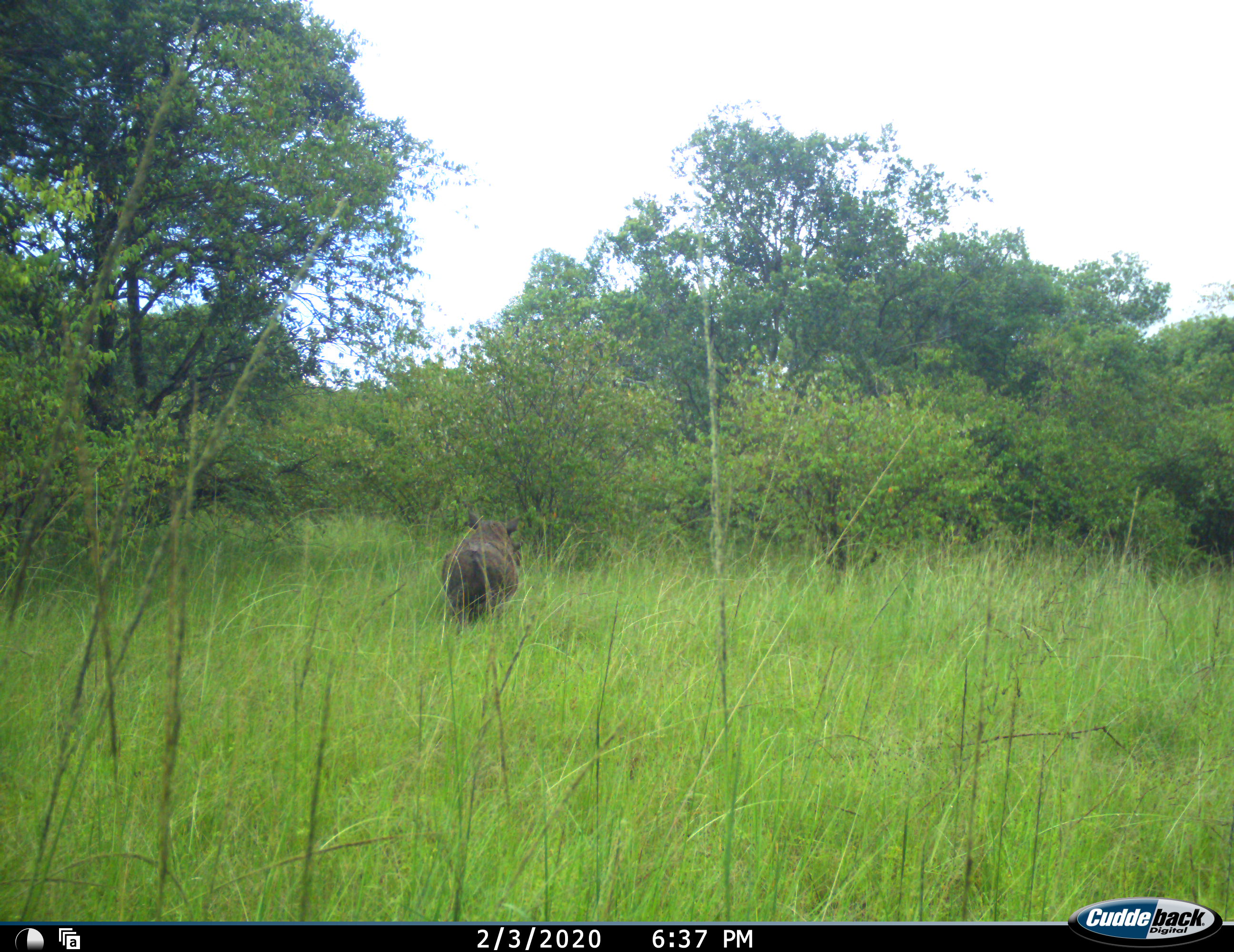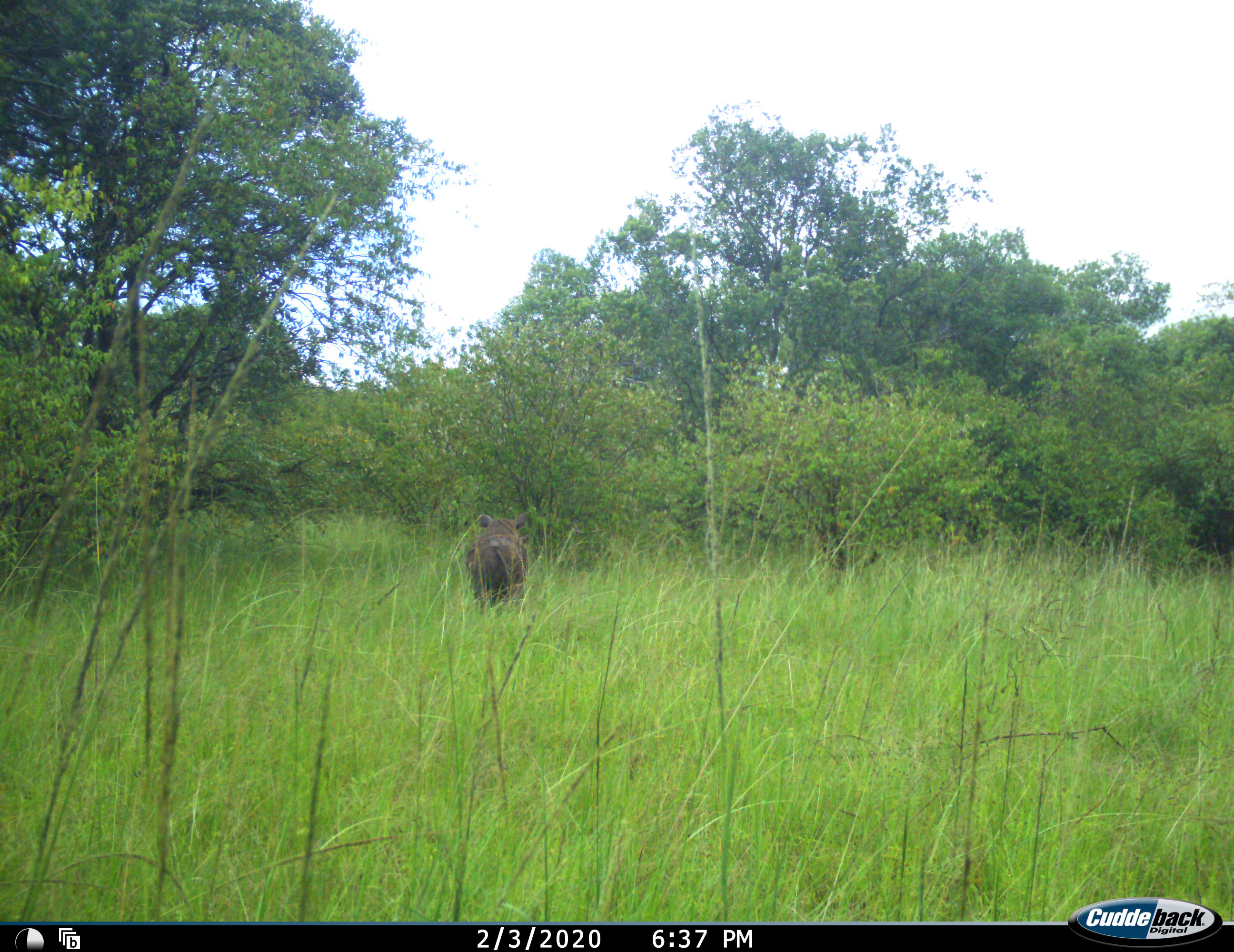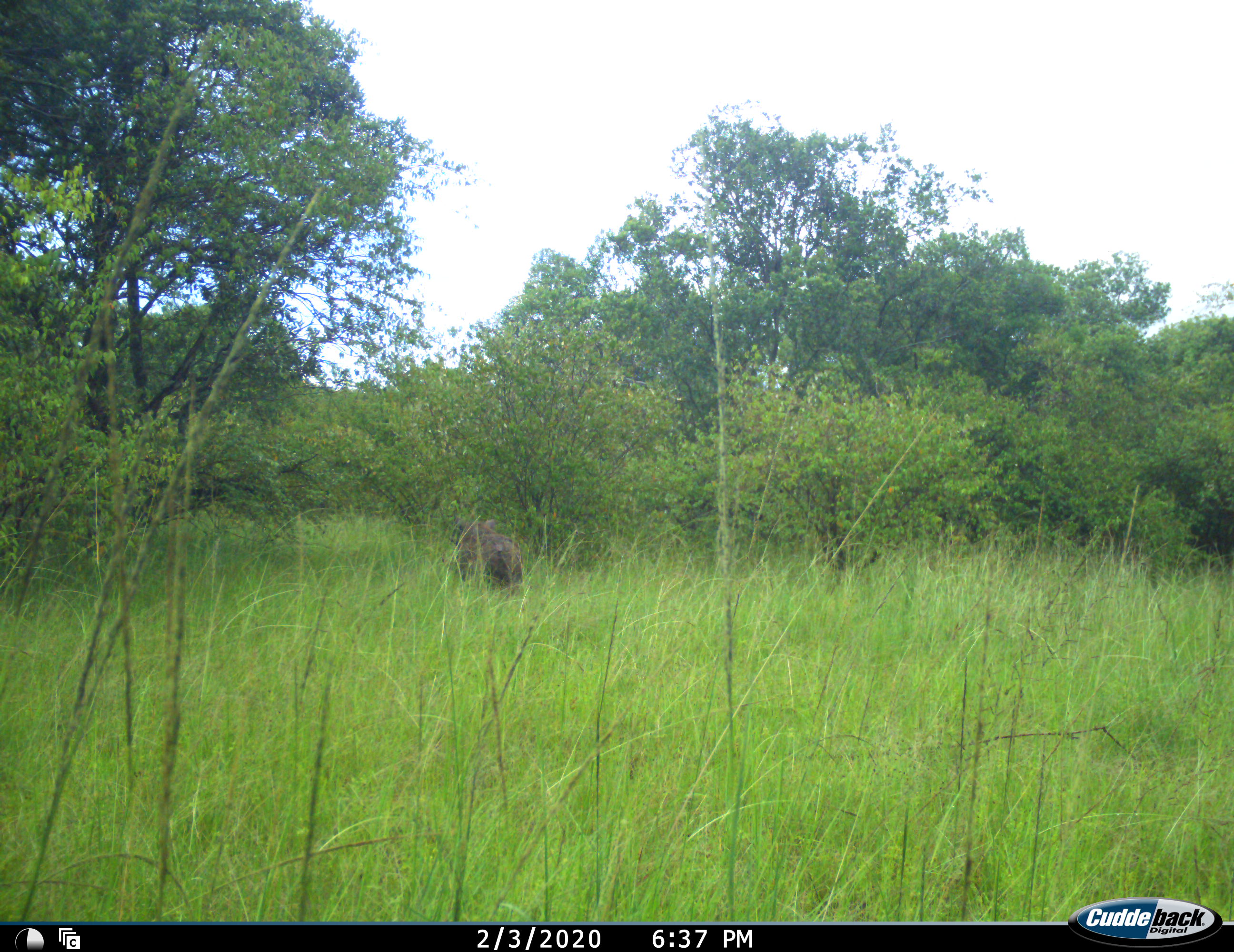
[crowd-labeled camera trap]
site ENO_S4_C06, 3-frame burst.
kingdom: Animalia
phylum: Chordata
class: Mammalia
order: Artiodactyla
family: Suidae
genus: Phacochoerus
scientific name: Phacochoerus africanus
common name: warthog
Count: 1.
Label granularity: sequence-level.